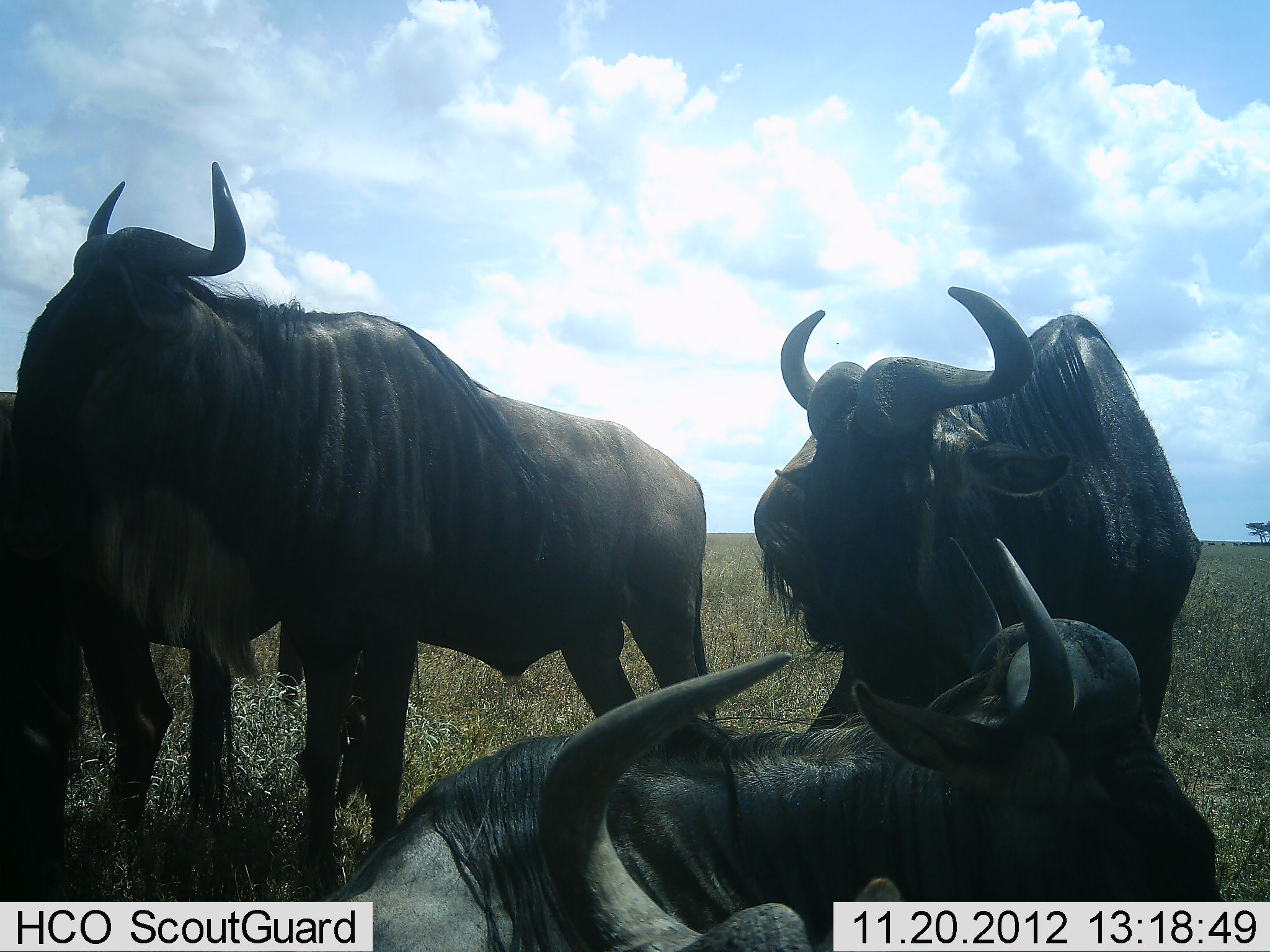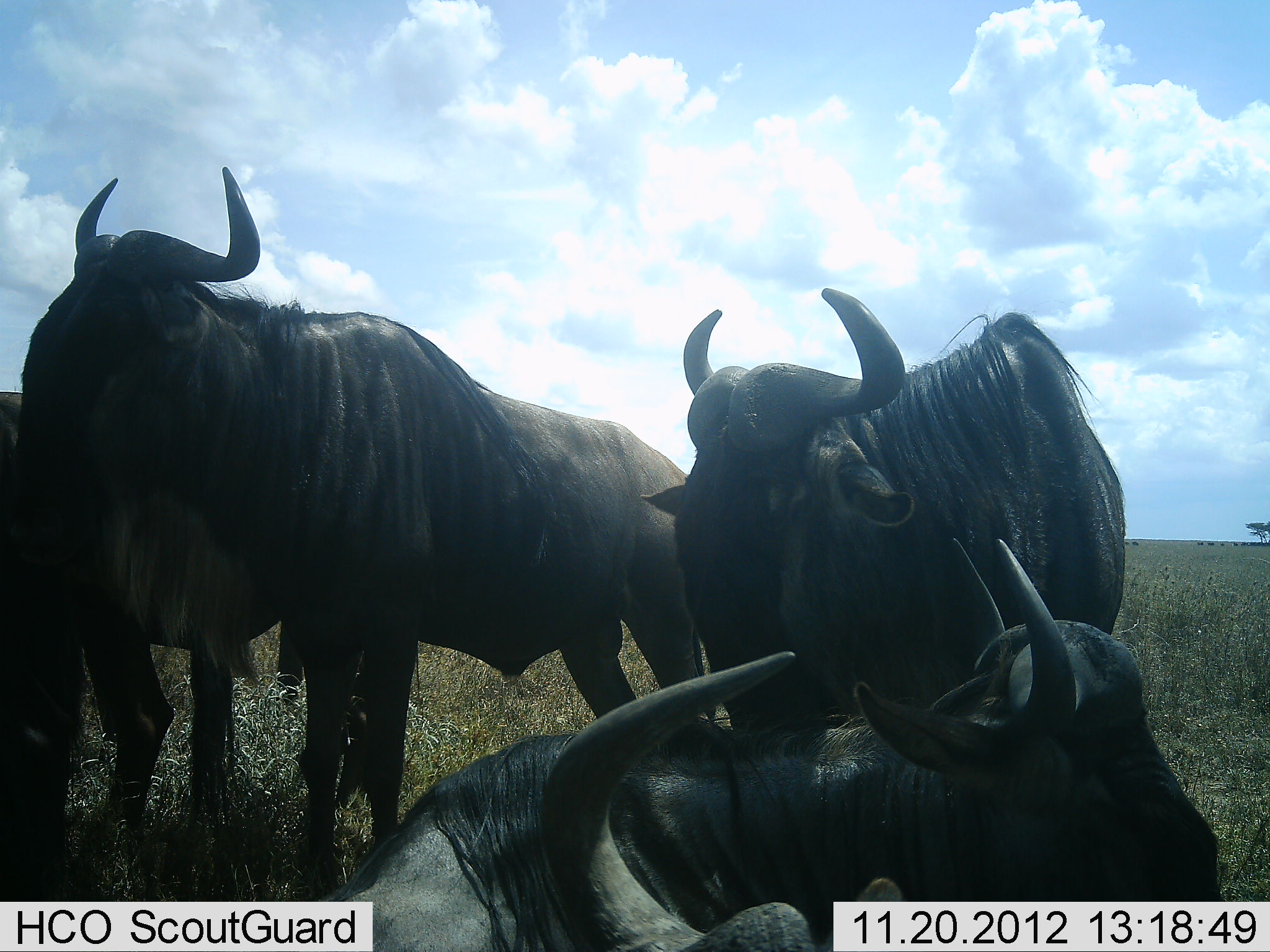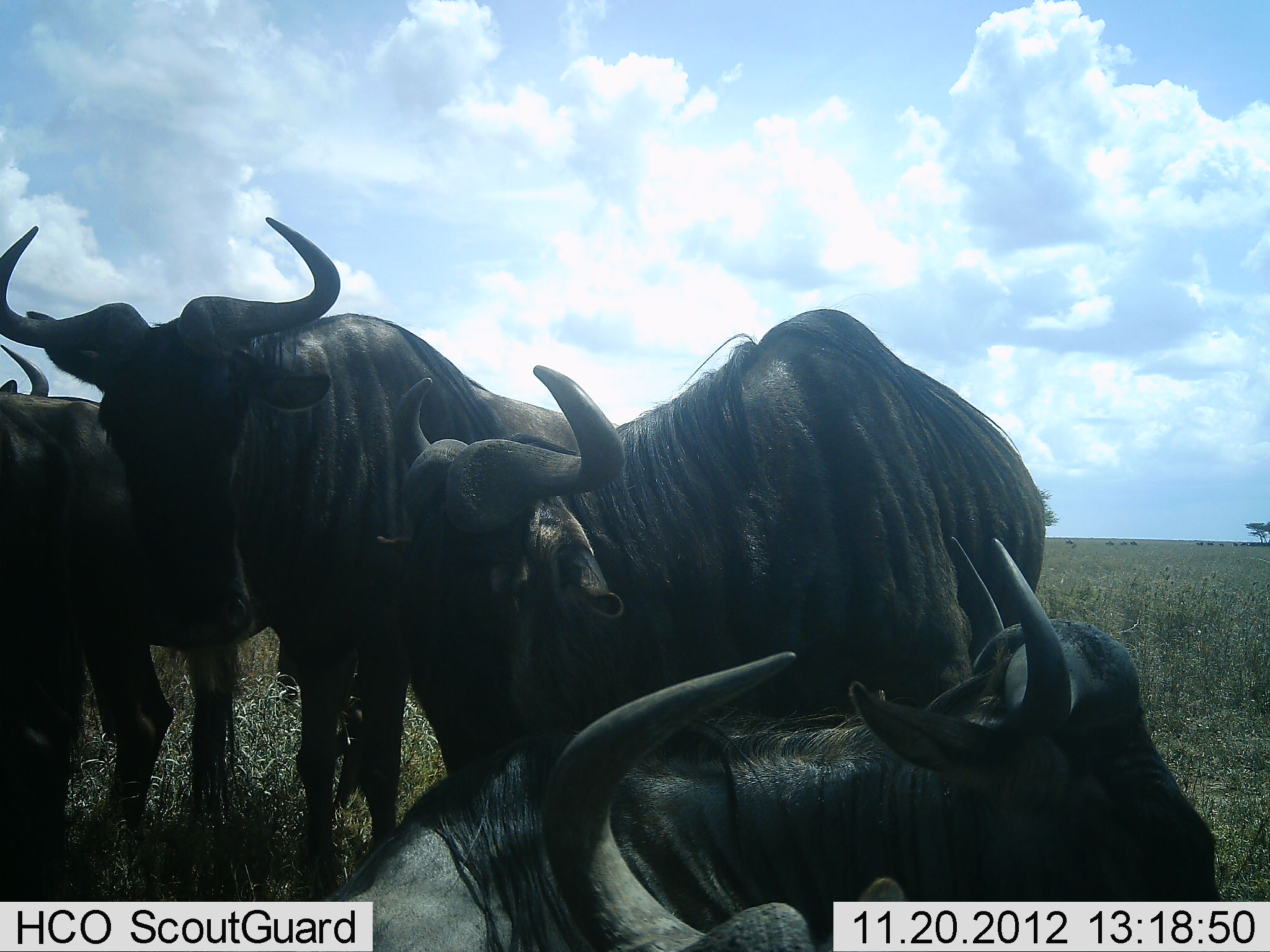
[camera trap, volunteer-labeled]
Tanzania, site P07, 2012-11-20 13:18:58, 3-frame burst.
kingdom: Animalia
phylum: Chordata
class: Mammalia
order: Artiodactyla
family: Bovidae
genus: Connochaetes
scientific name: Connochaetes taurinus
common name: blue wildebeest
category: wildebeest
Wildebeest (blue wildebeest) (Connochaetes taurinus), count 5. Behavior (volunteer vote fractions): standing 90%, resting 100%, moving 20%, interacting 0%. Young present (vote fraction): 0%. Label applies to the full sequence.